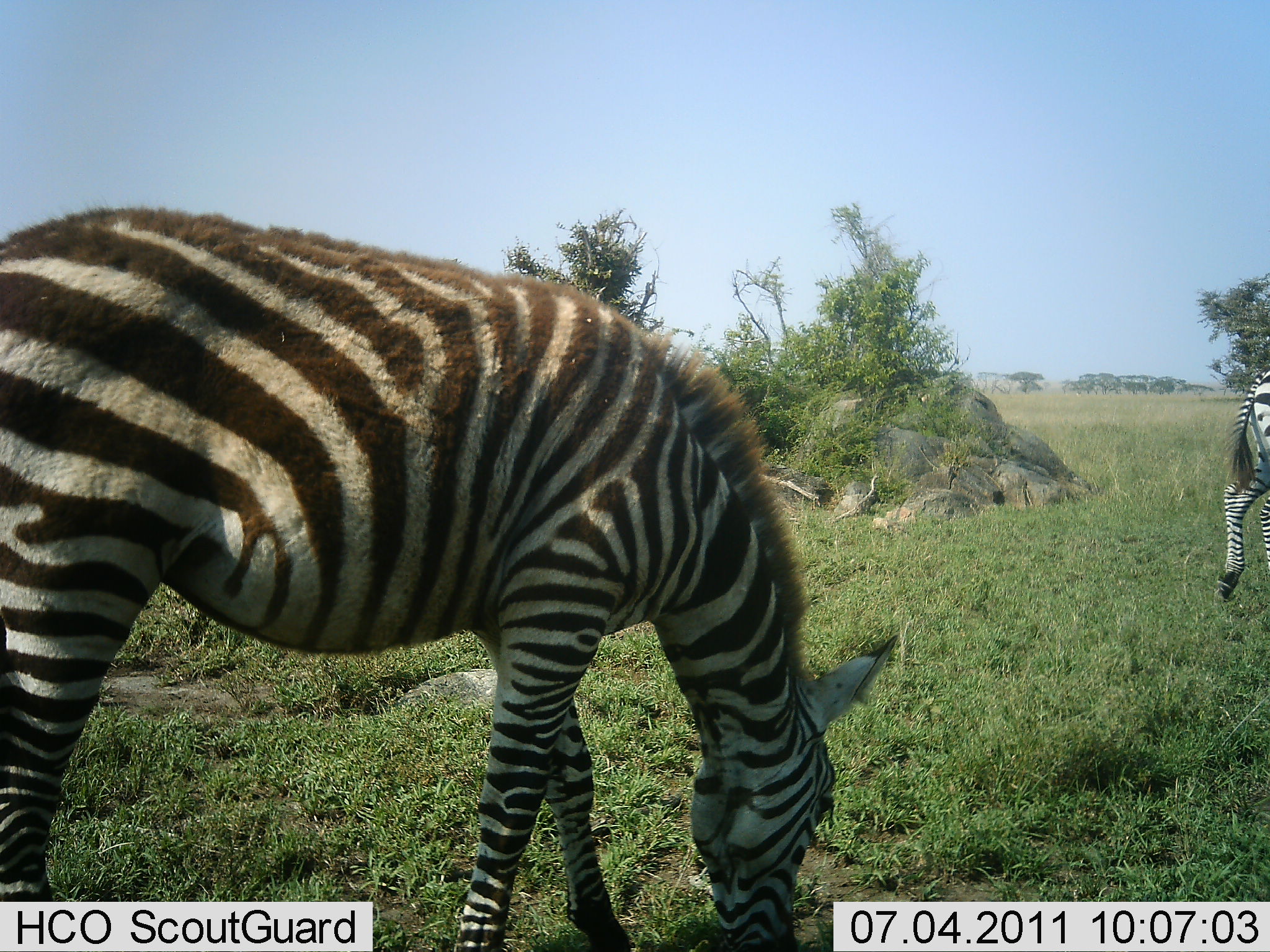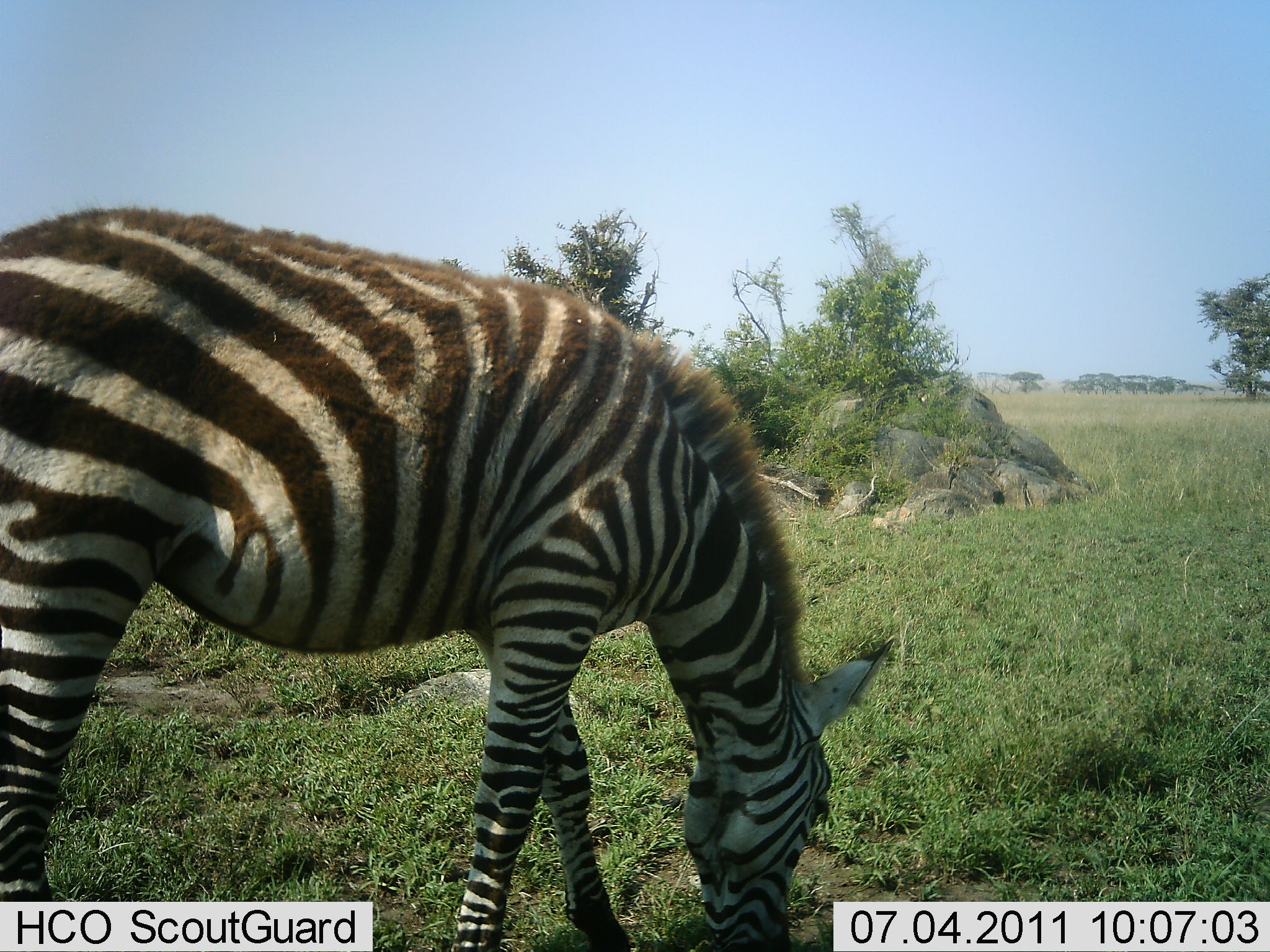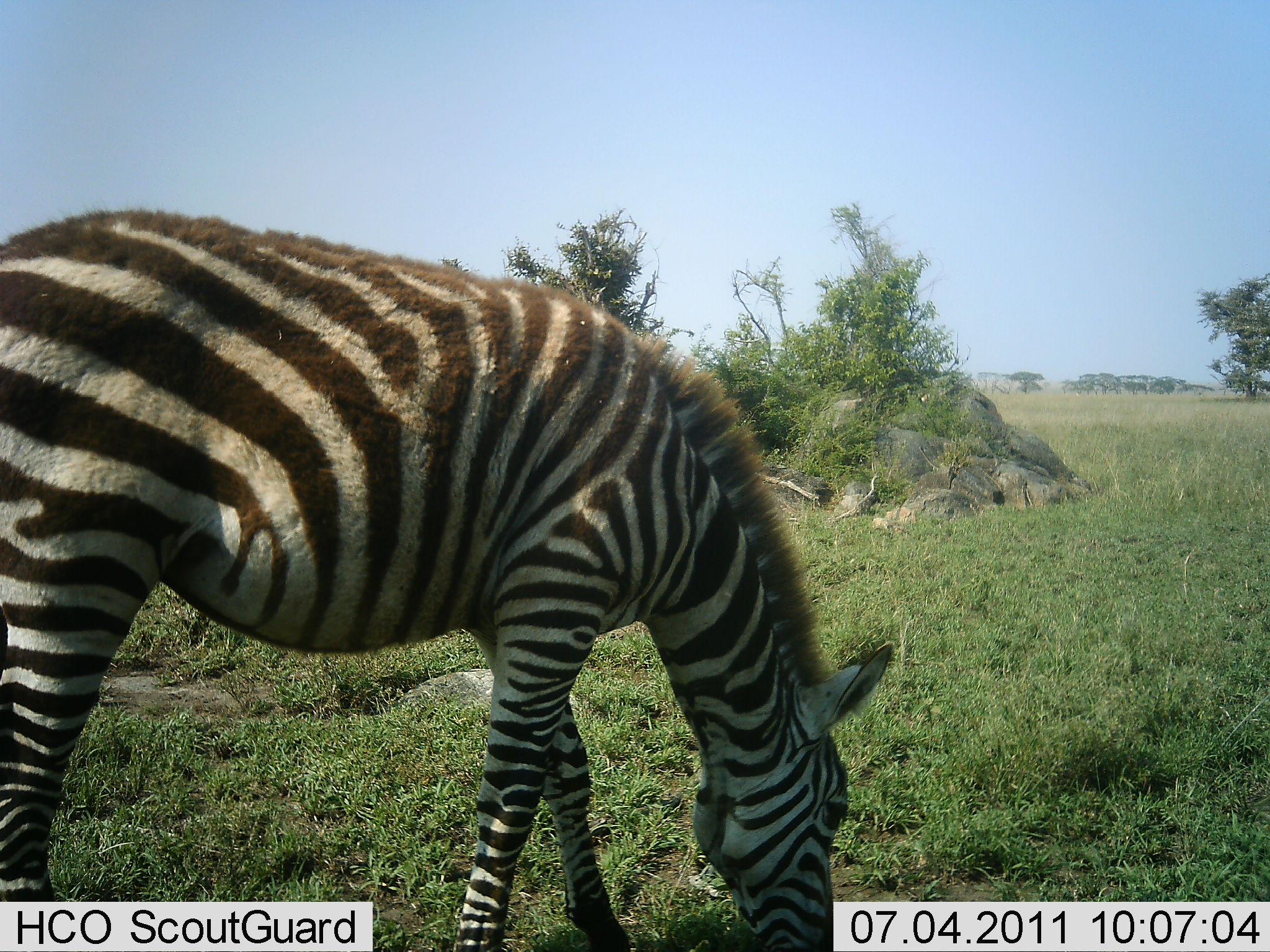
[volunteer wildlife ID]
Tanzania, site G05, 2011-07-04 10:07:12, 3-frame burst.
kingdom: Animalia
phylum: Chordata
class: Mammalia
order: Perissodactyla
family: Equidae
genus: Equus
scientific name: Equus quagga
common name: plains zebra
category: zebra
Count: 2.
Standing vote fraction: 18%.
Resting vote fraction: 0%.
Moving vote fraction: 45%.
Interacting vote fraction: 0%.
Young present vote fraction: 0%.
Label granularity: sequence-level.